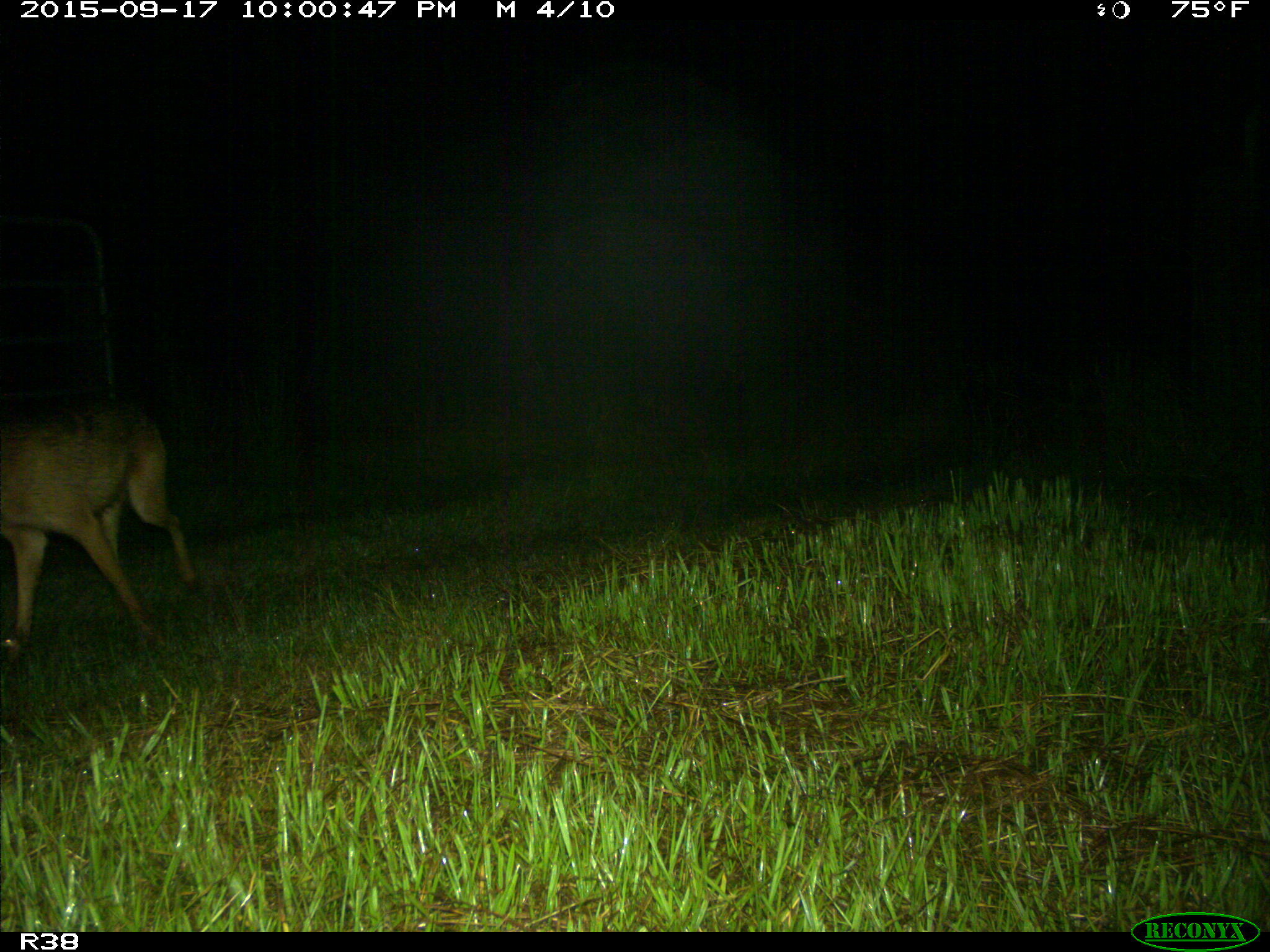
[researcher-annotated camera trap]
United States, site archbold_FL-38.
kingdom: Animalia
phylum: Chordata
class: Mammalia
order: Carnivora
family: Canidae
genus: Canis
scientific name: Canis latrans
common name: coyote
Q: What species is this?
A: Canis latrans (coyote).